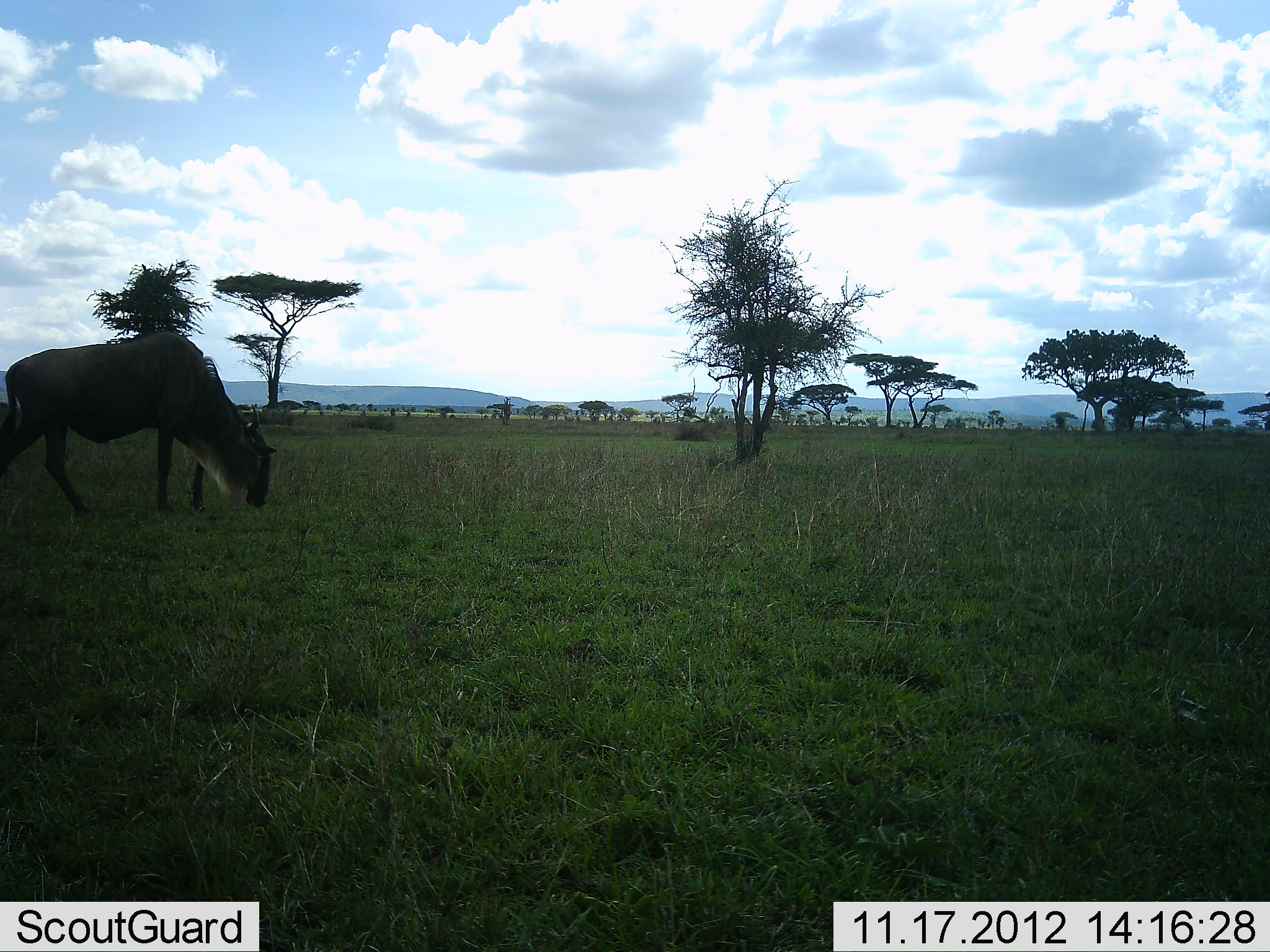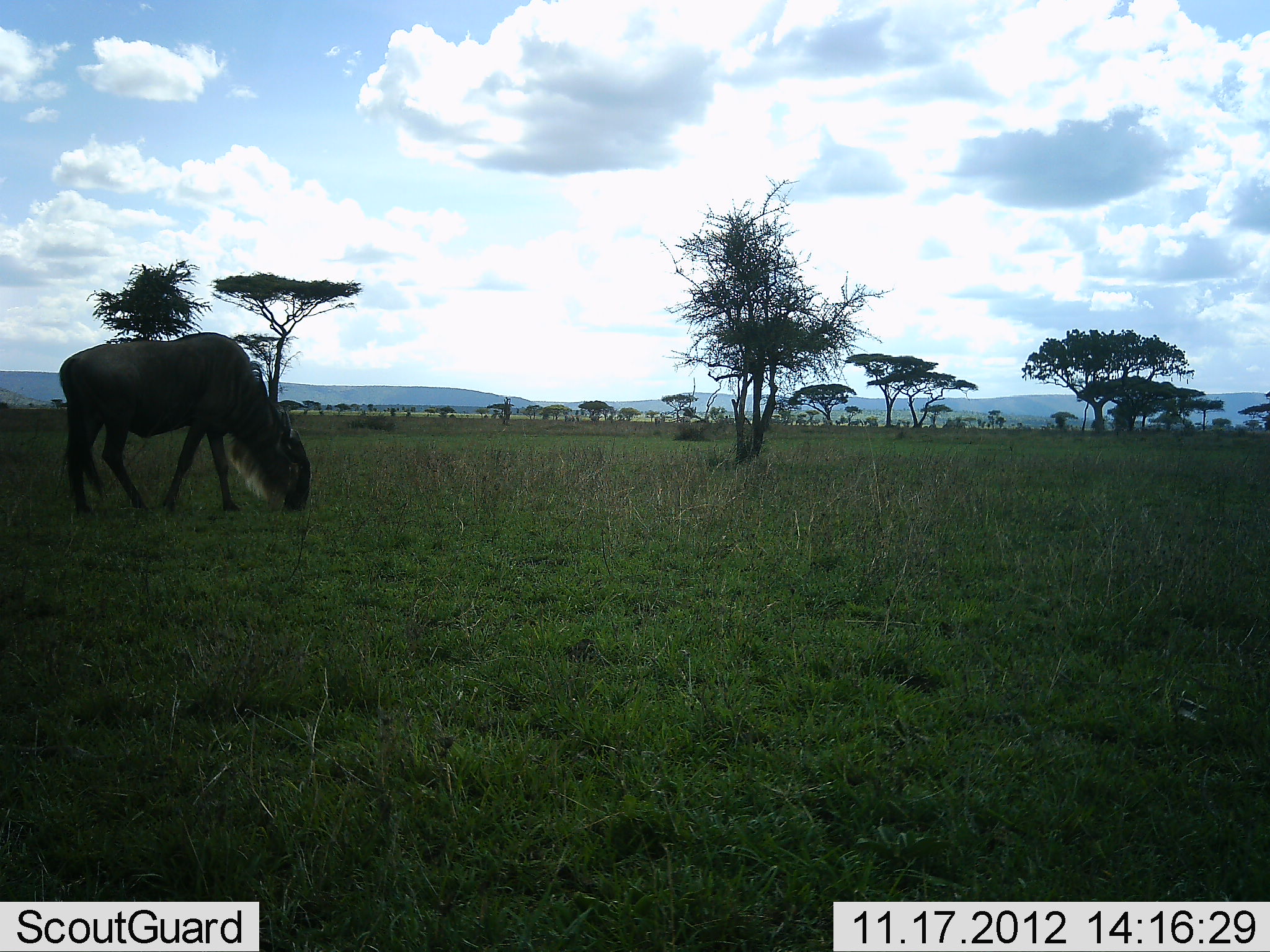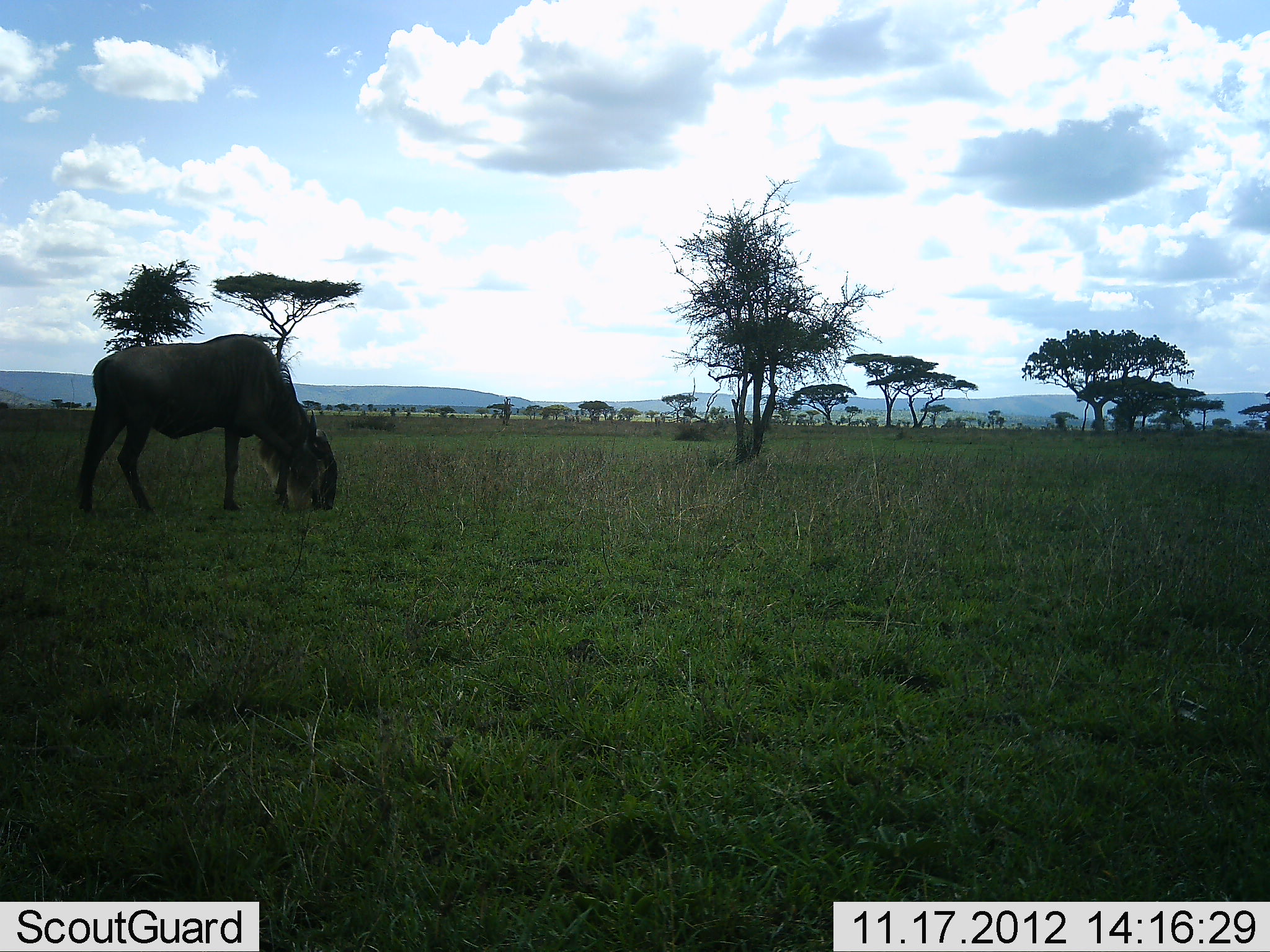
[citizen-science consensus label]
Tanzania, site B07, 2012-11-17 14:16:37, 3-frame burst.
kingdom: Animalia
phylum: Chordata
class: Mammalia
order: Artiodactyla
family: Bovidae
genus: Connochaetes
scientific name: Connochaetes taurinus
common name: blue wildebeest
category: wildebeest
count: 1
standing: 10%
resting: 0%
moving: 60%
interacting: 0%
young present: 0%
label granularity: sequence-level